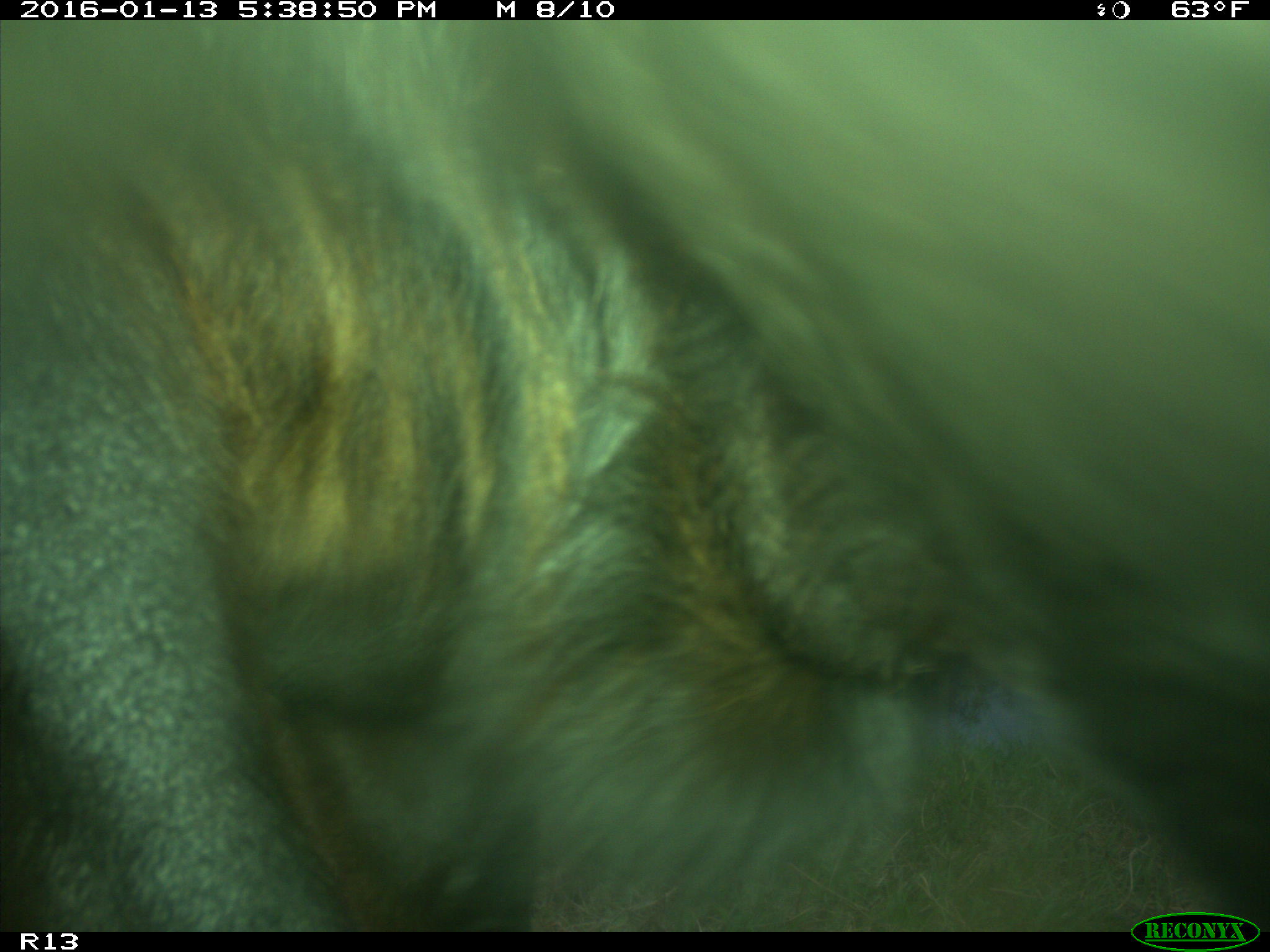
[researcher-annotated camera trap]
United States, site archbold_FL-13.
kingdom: Animalia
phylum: Chordata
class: Mammalia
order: Artiodactyla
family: Bovidae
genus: Bos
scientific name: Bos taurus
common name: domestic cow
Bos taurus (domestic cow).